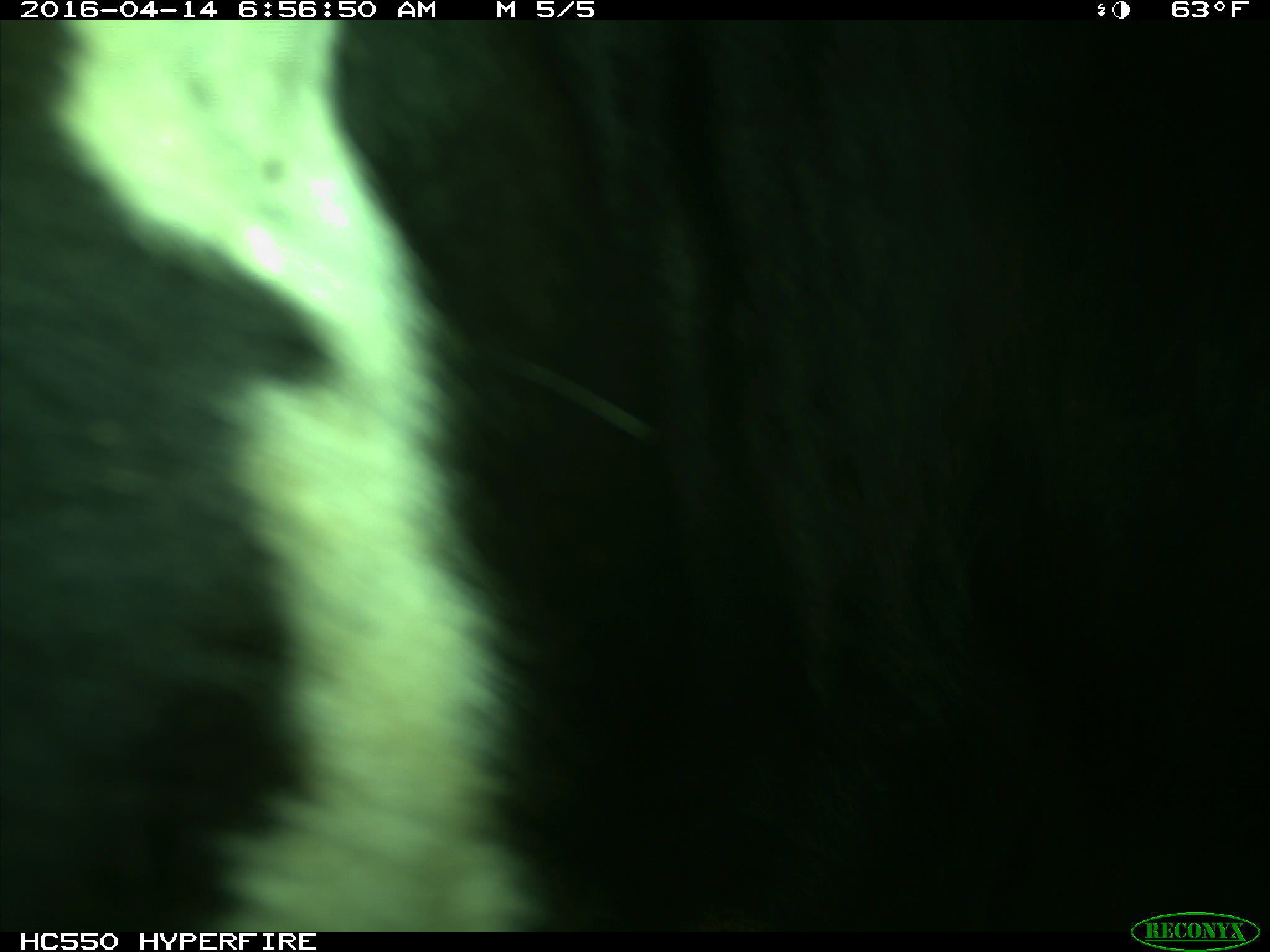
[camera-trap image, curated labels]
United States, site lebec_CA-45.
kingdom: Animalia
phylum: Chordata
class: Mammalia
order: Artiodactyla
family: Bovidae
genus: Bos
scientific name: Bos taurus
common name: domestic cow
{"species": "Bos taurus (domestic cow)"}